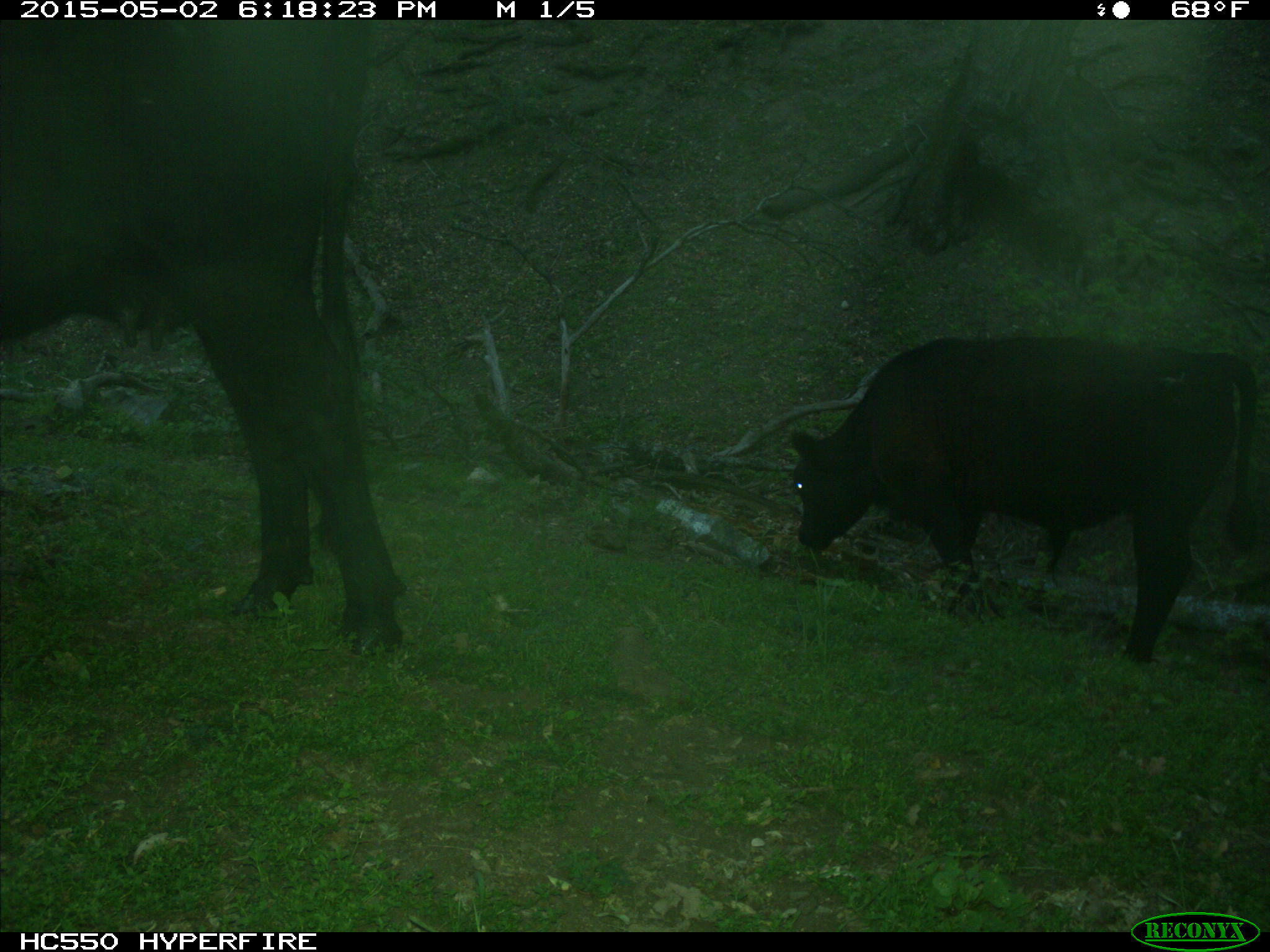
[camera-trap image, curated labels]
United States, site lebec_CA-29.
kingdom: Animalia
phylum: Chordata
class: Mammalia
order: Artiodactyla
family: Bovidae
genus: Bos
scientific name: Bos taurus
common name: domestic cow